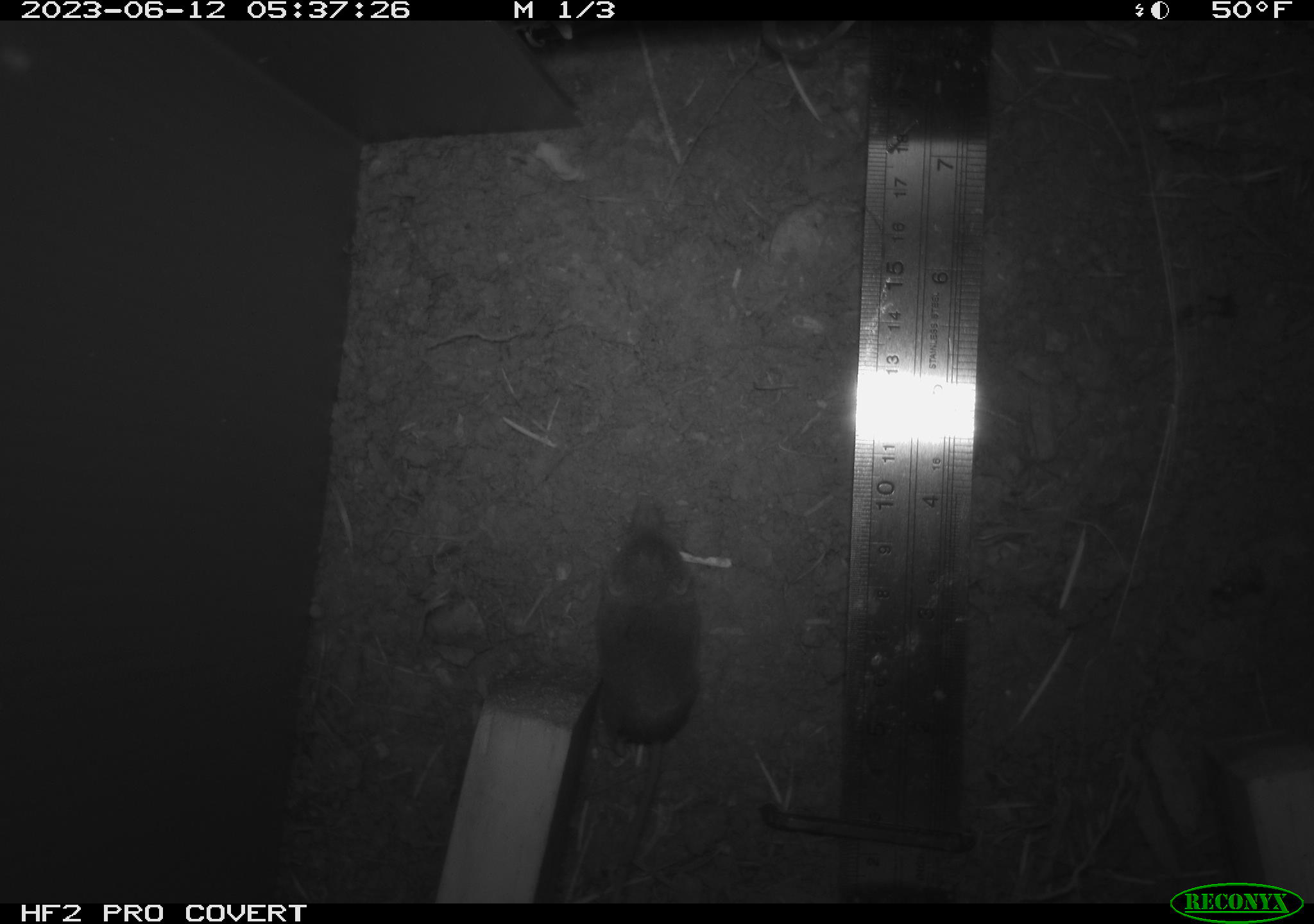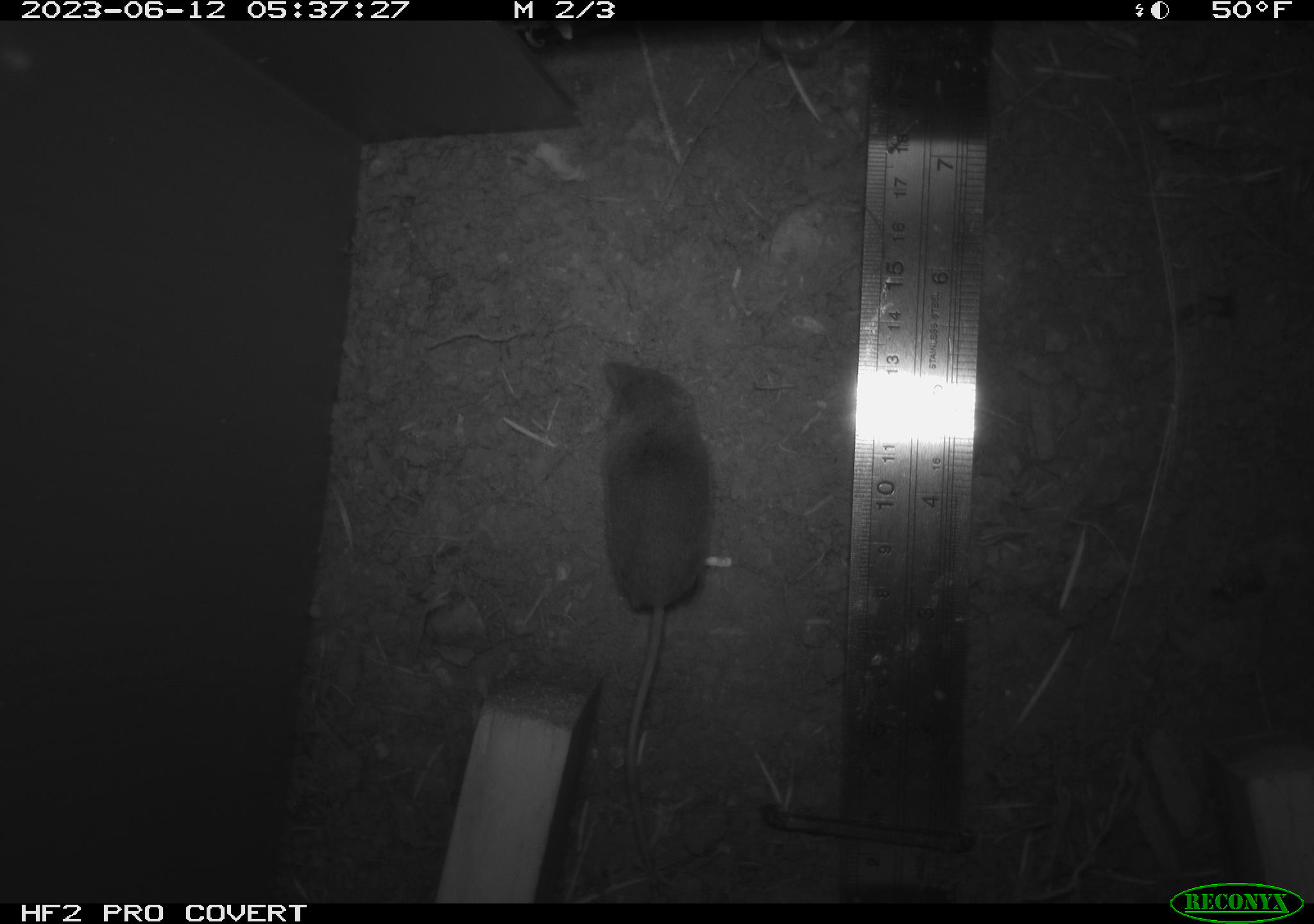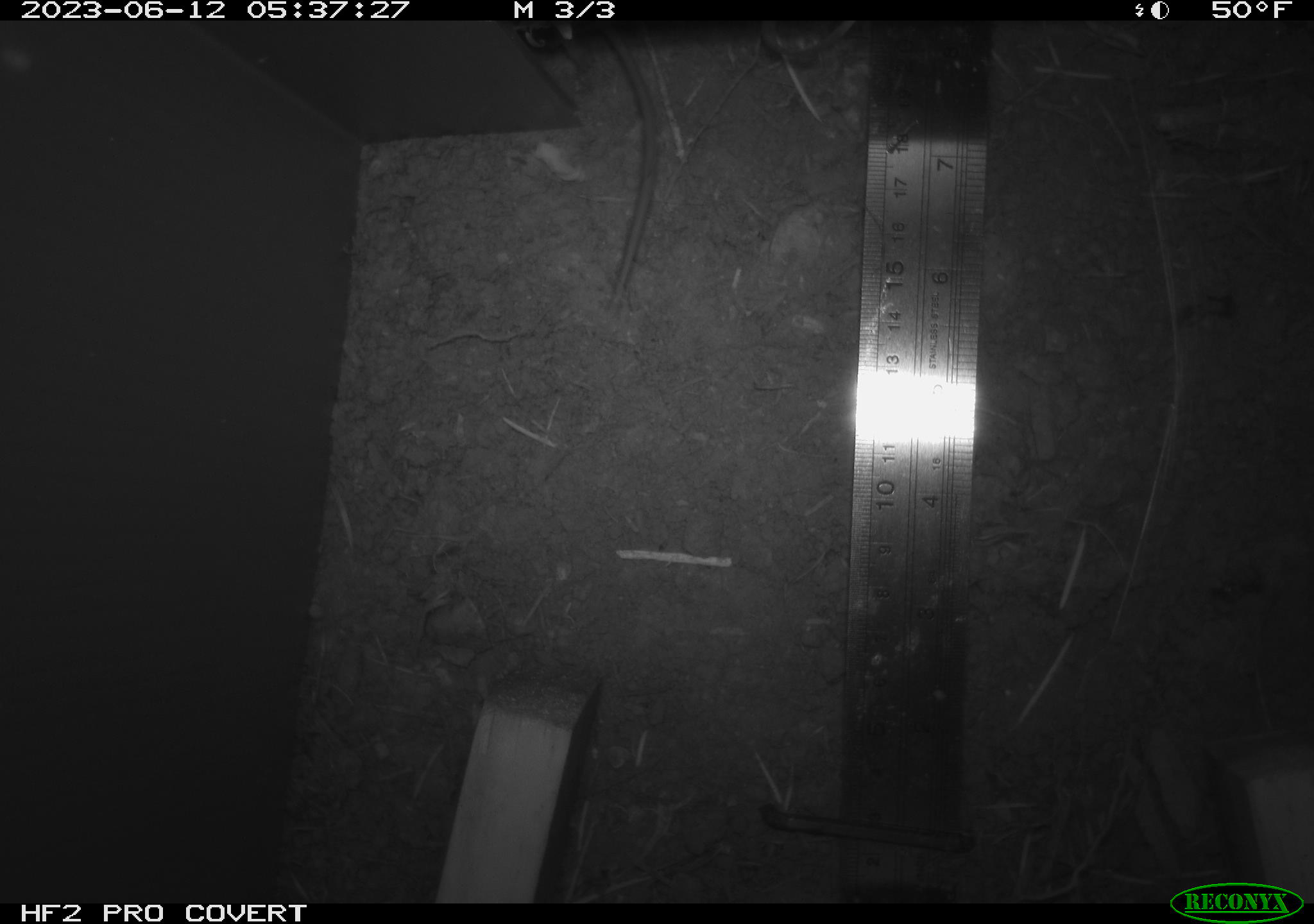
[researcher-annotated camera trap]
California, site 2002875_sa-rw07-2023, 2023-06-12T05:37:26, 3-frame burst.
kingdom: Animalia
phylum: Chordata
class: Mammalia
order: Eulipotyphla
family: Soricidae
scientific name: Soricidae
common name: shrews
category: soricidae family